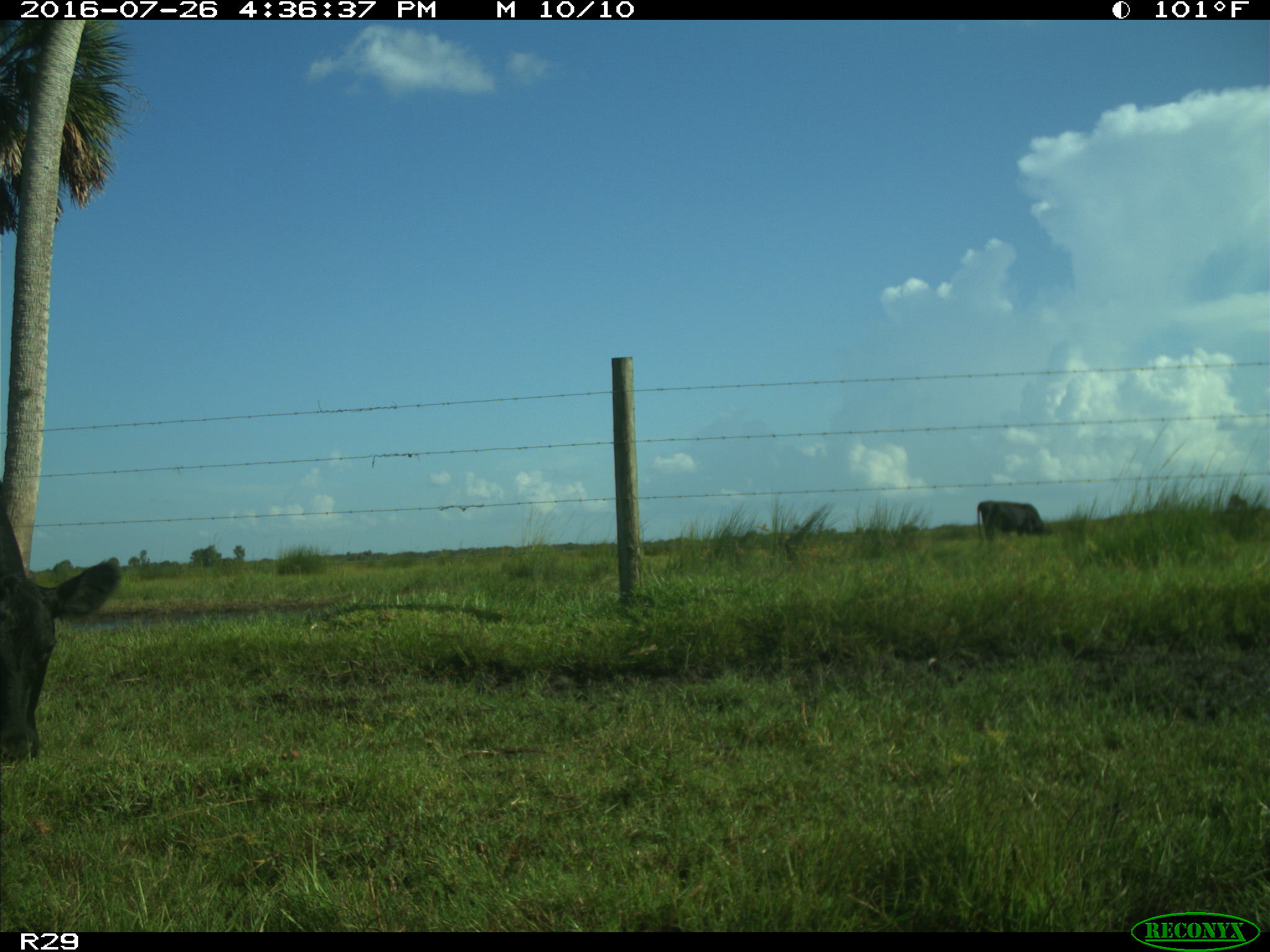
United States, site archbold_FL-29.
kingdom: Animalia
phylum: Chordata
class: Mammalia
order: Artiodactyla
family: Bovidae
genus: Bos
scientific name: Bos taurus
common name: domestic cow